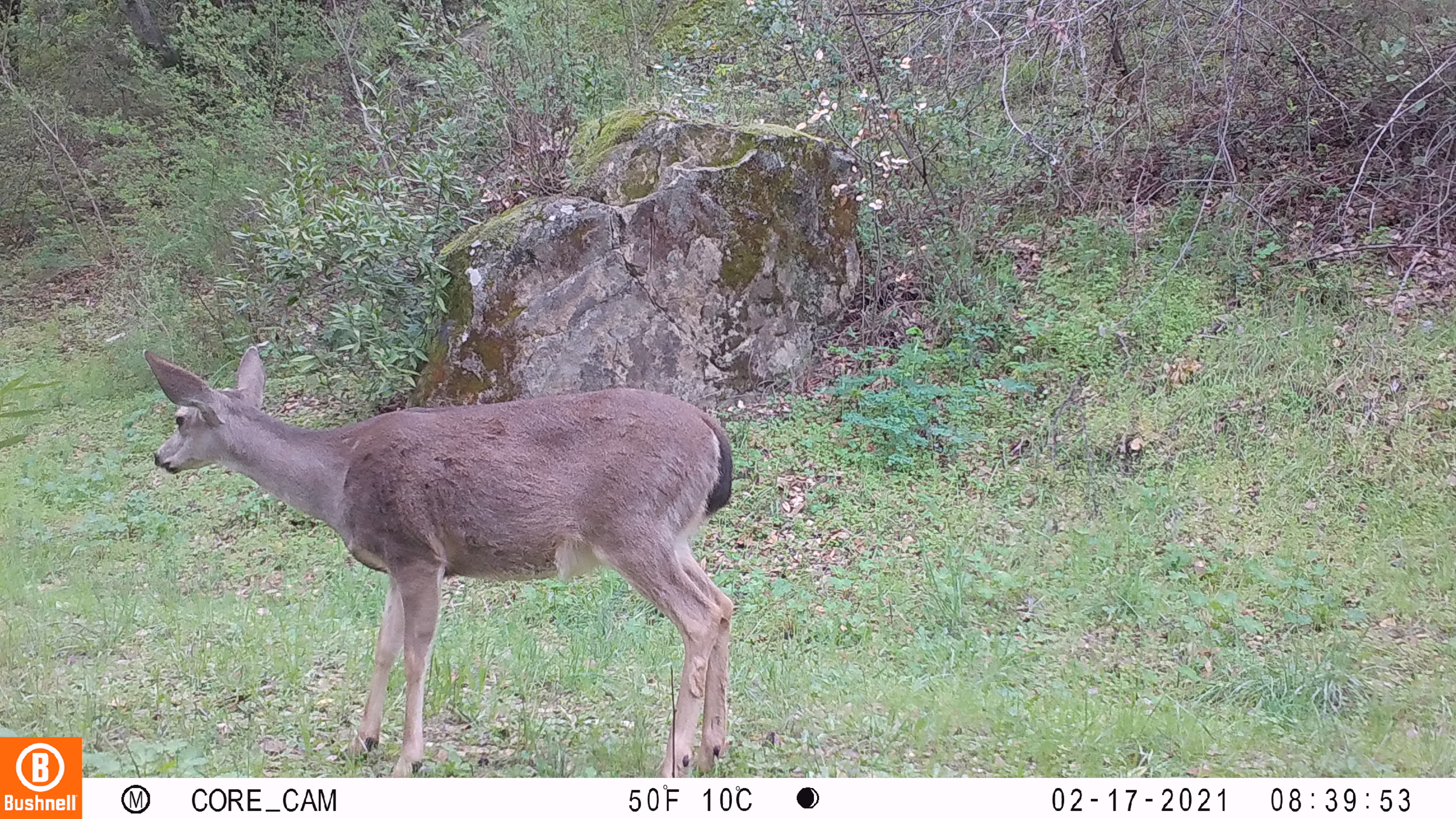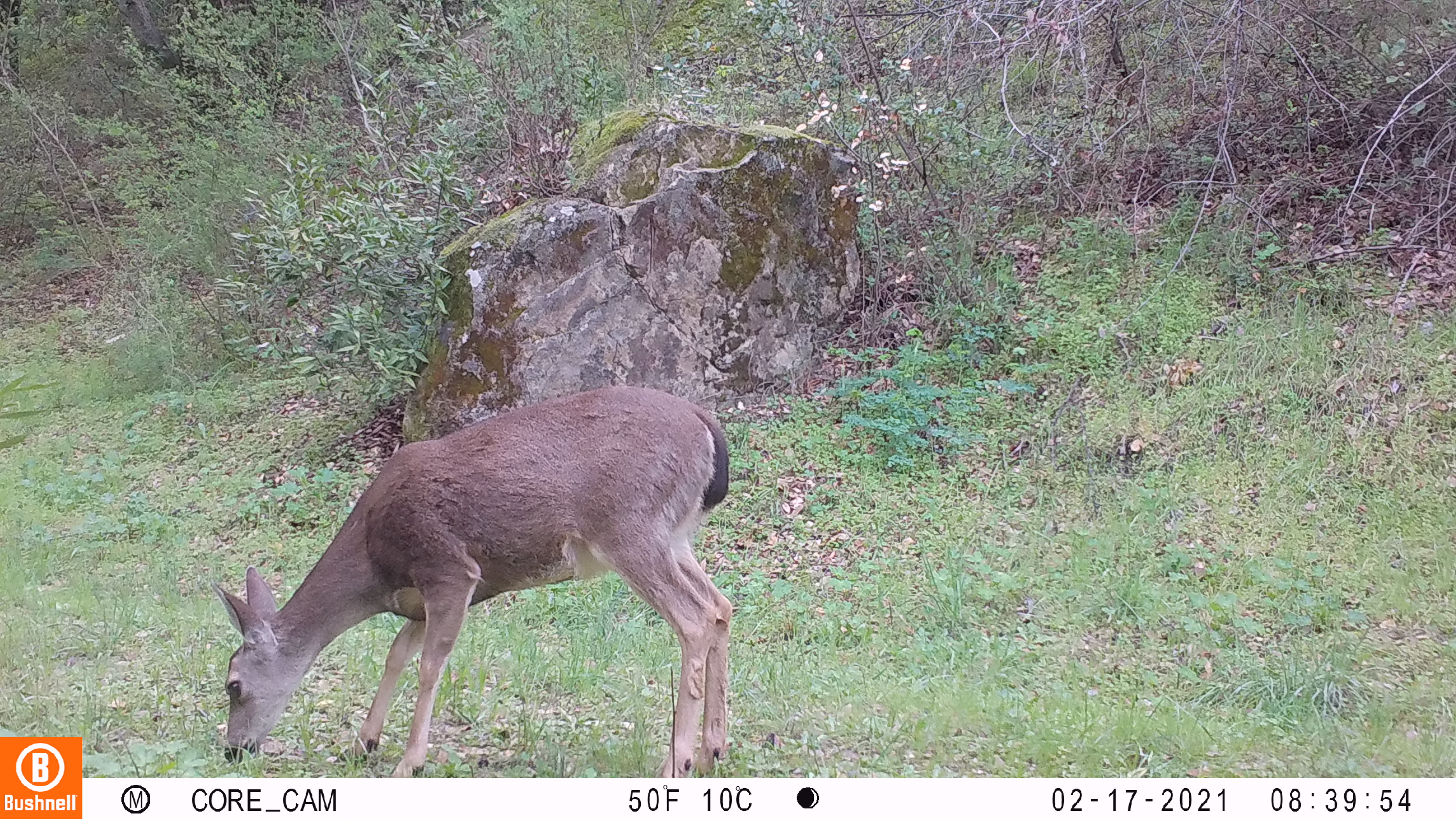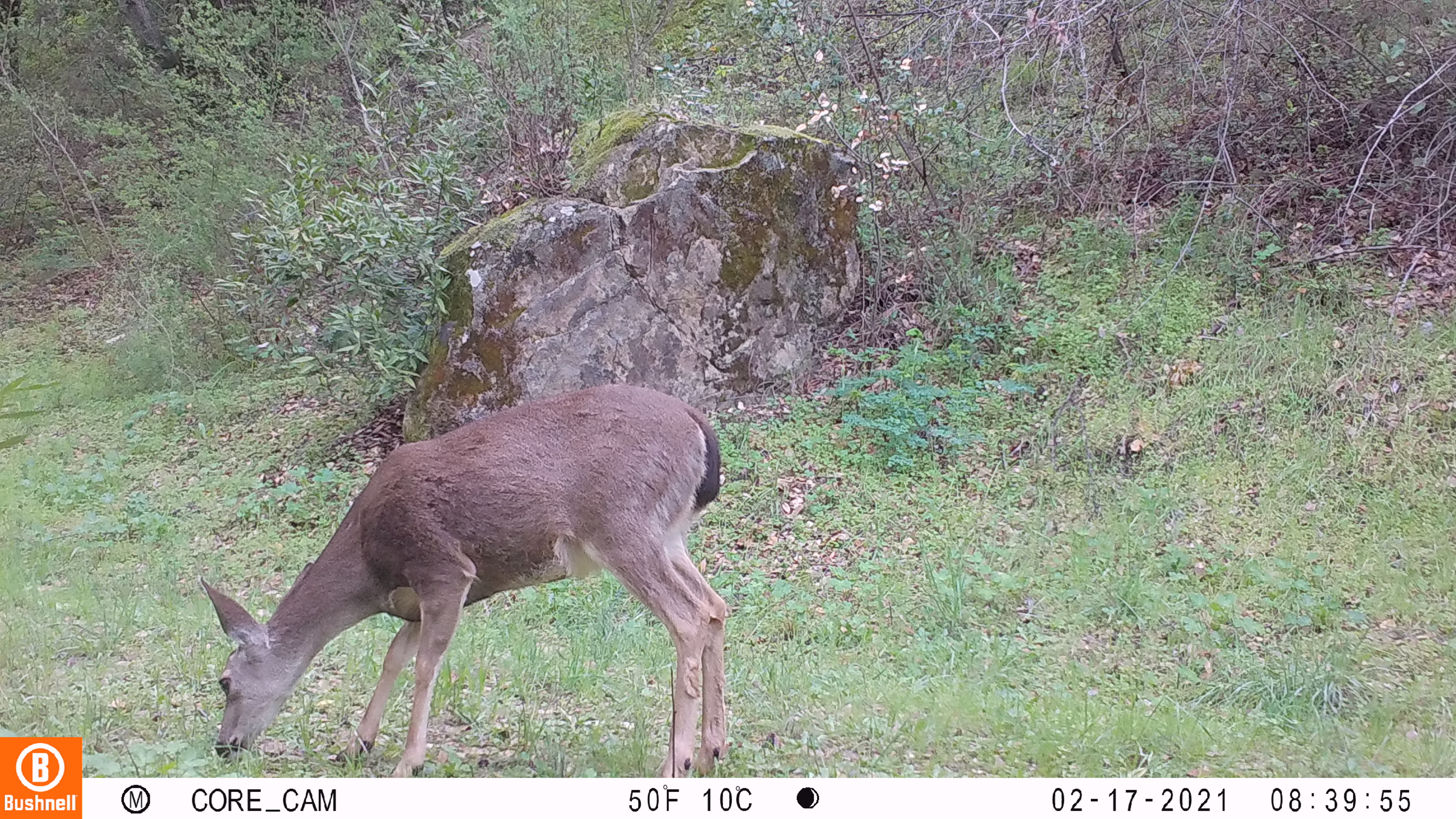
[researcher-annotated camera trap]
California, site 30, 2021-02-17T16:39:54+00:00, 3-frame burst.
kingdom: Animalia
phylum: Chordata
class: Mammalia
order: Artiodactyla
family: Cervidae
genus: Odocoileus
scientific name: Odocoileus hemionus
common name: mule deer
Mule deer (Odocoileus hemionus).